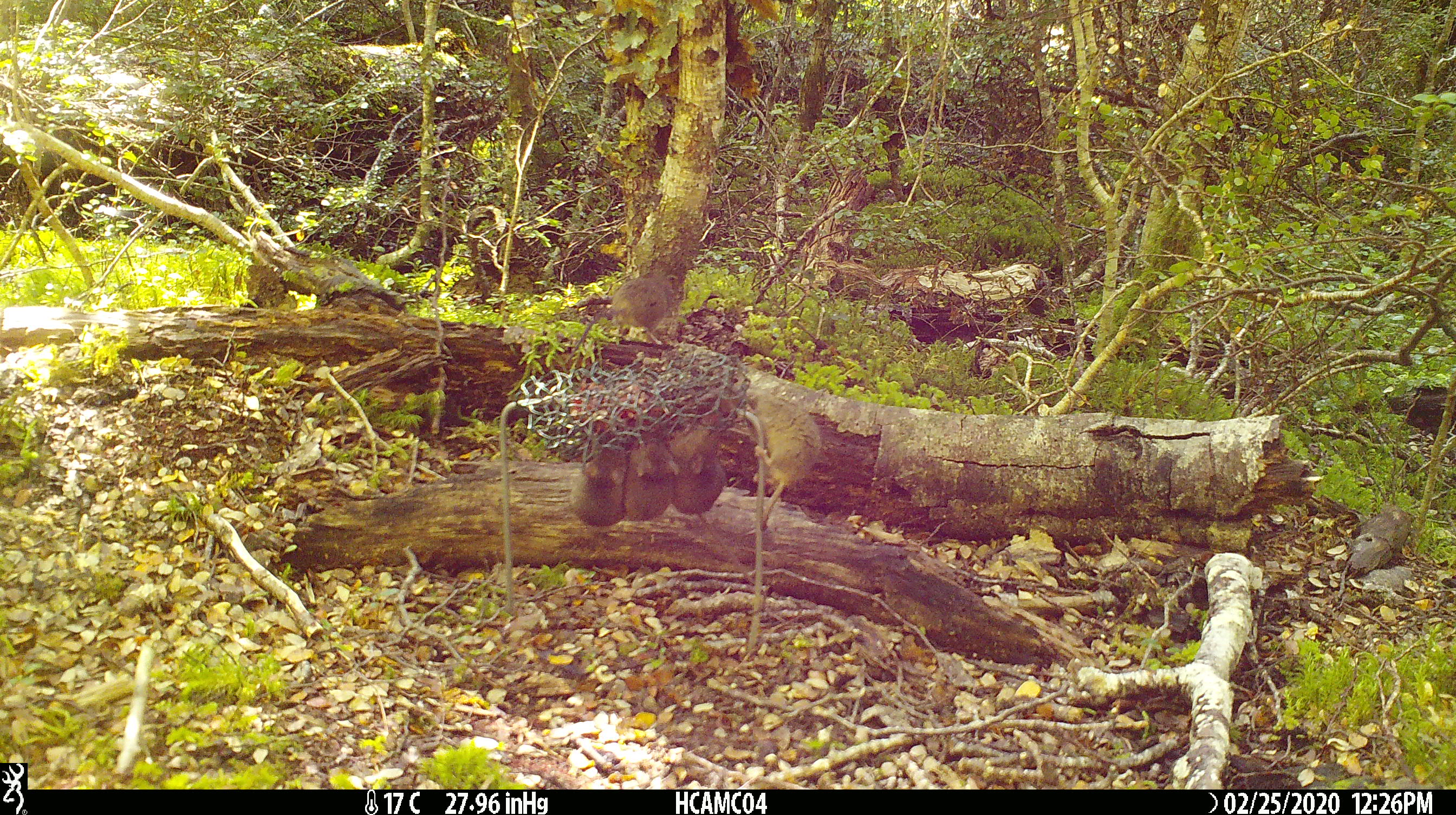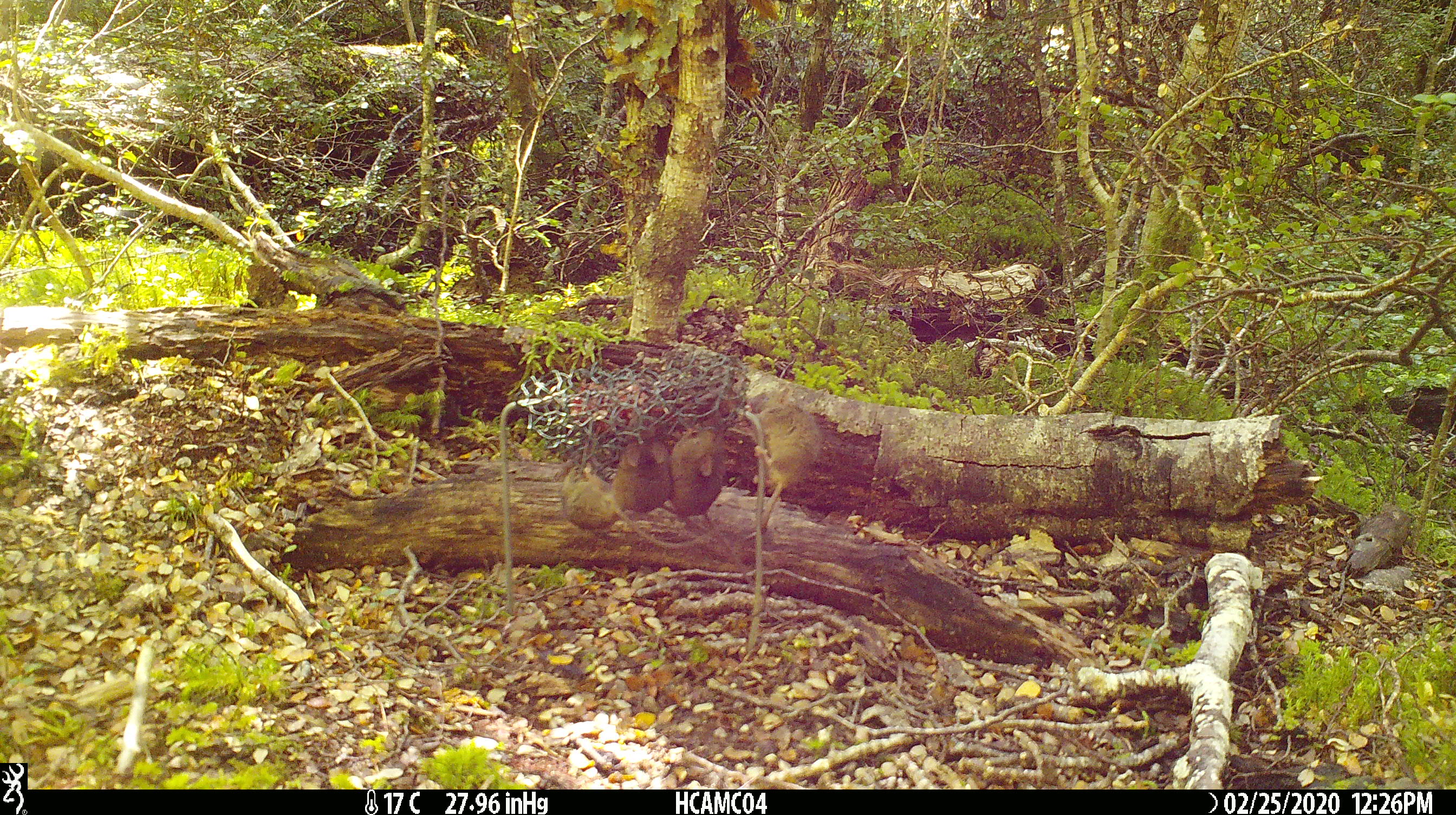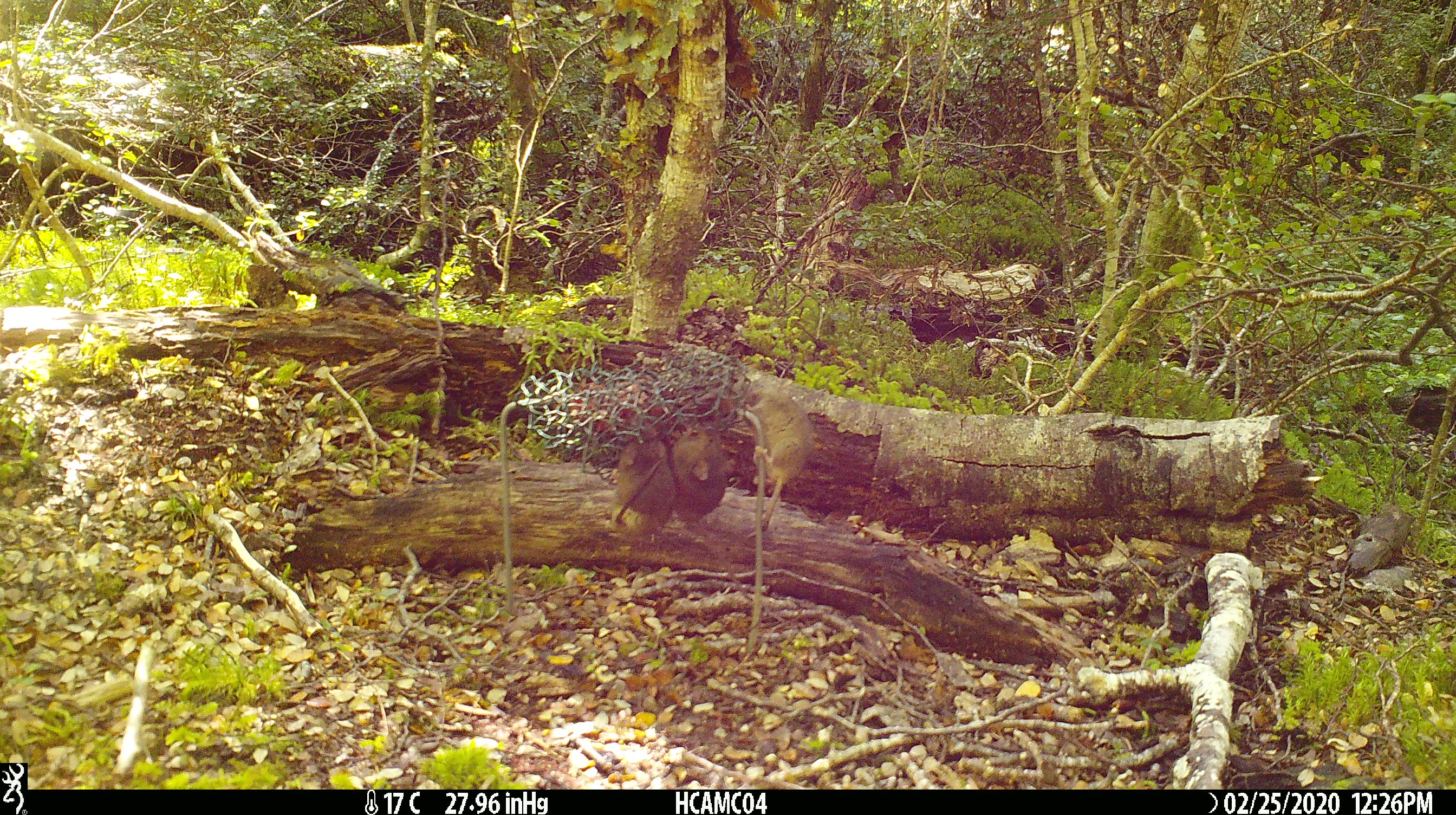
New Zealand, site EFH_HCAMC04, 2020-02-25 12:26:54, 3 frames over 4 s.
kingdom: Animalia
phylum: Chordata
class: Mammalia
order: Rodentia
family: Muridae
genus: Mus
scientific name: Mus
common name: mouse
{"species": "mouse (Mus)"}